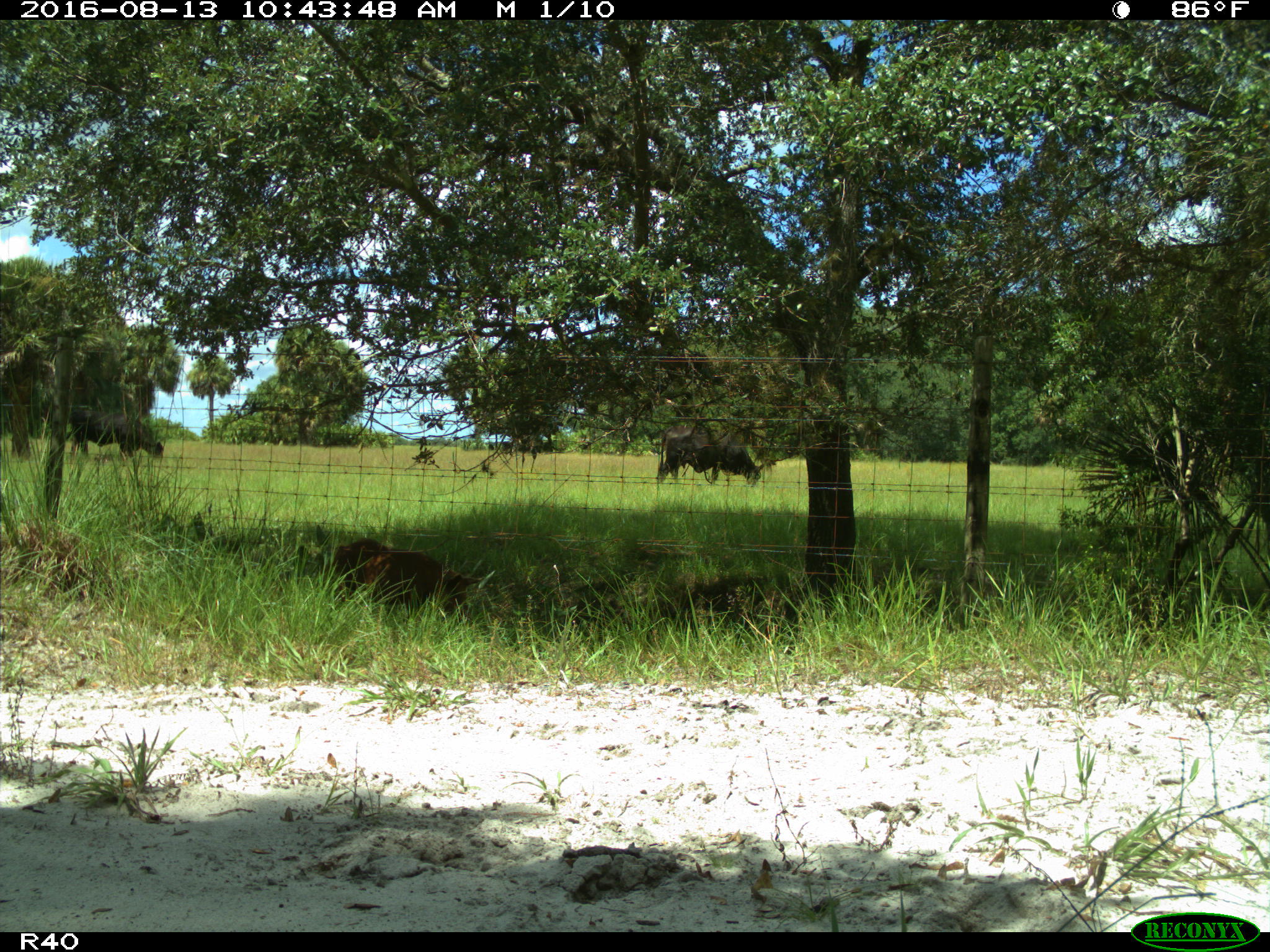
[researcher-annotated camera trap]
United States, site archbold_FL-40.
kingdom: Animalia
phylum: Chordata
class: Mammalia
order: Artiodactyla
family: Suidae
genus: Sus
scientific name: Sus scrofa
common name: wild boar